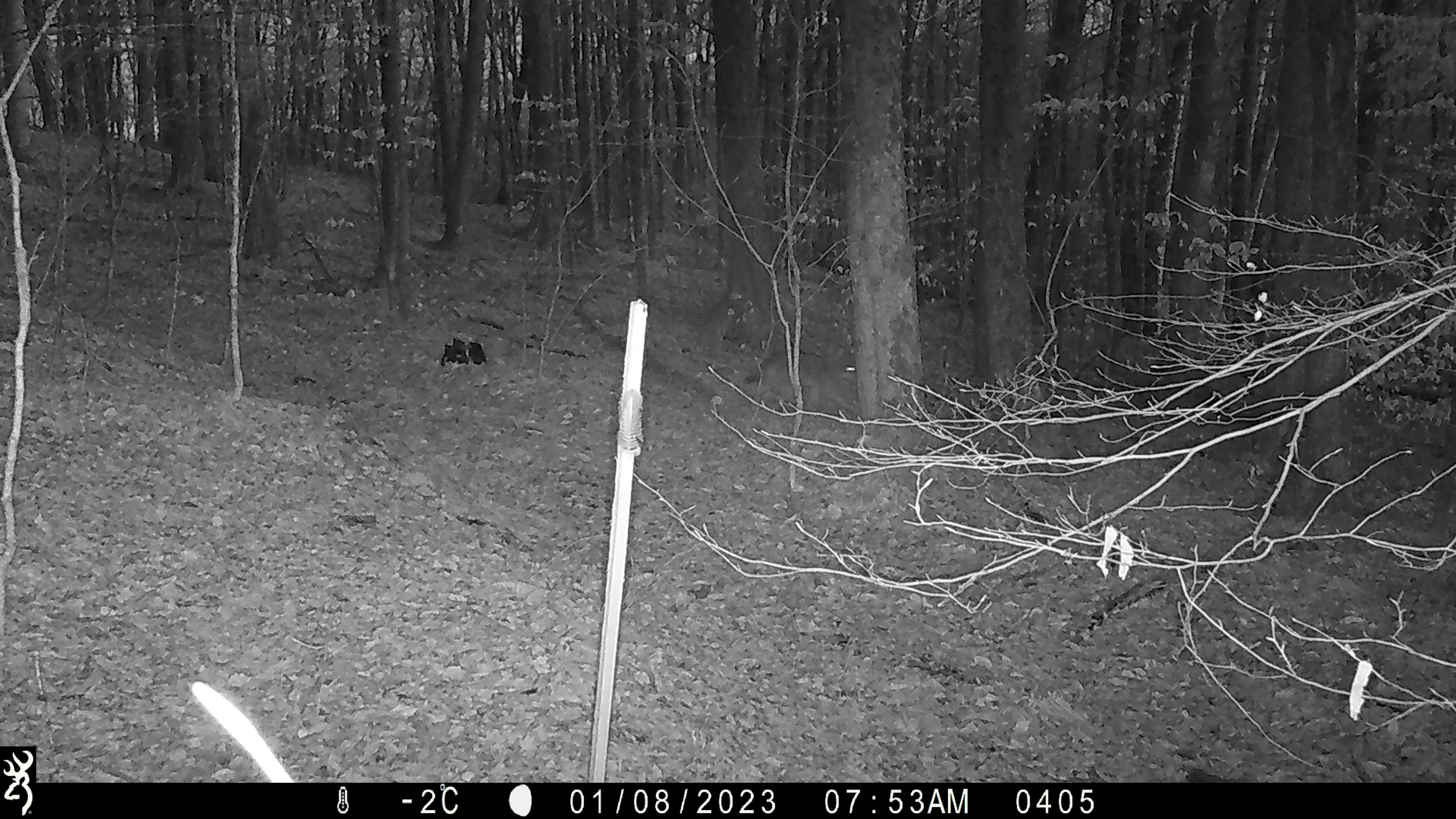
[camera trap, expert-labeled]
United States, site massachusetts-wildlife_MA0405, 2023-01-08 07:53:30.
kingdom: Animalia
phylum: Chordata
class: Mammalia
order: Carnivora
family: Canidae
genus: Canis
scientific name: Canis latrans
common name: coyote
Coyote (Canis latrans).